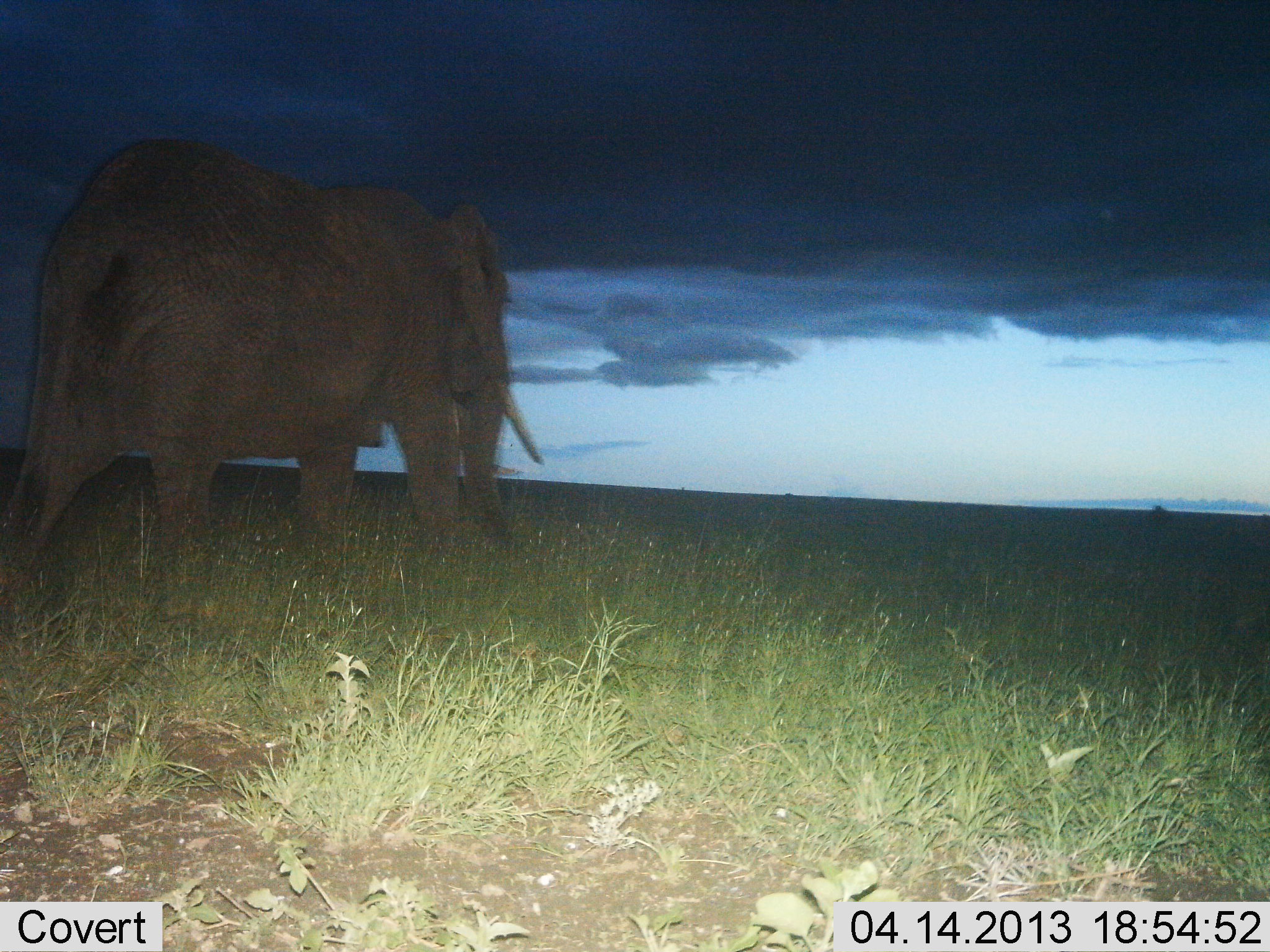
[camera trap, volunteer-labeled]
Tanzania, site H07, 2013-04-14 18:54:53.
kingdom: Animalia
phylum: Chordata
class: Mammalia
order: Proboscidea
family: Elephantidae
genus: Loxodonta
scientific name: Loxodonta africana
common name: african bush elephant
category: elephant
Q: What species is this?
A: Elephant (african bush elephant) (Loxodonta africana).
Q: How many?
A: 1.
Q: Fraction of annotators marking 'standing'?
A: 17%.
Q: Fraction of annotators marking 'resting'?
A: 0%.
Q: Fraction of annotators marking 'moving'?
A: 90%.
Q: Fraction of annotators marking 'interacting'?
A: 0%.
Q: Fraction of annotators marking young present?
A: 0%.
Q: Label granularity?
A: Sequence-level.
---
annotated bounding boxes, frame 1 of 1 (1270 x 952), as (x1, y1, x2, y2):
animal: (0, 136, 545, 591)